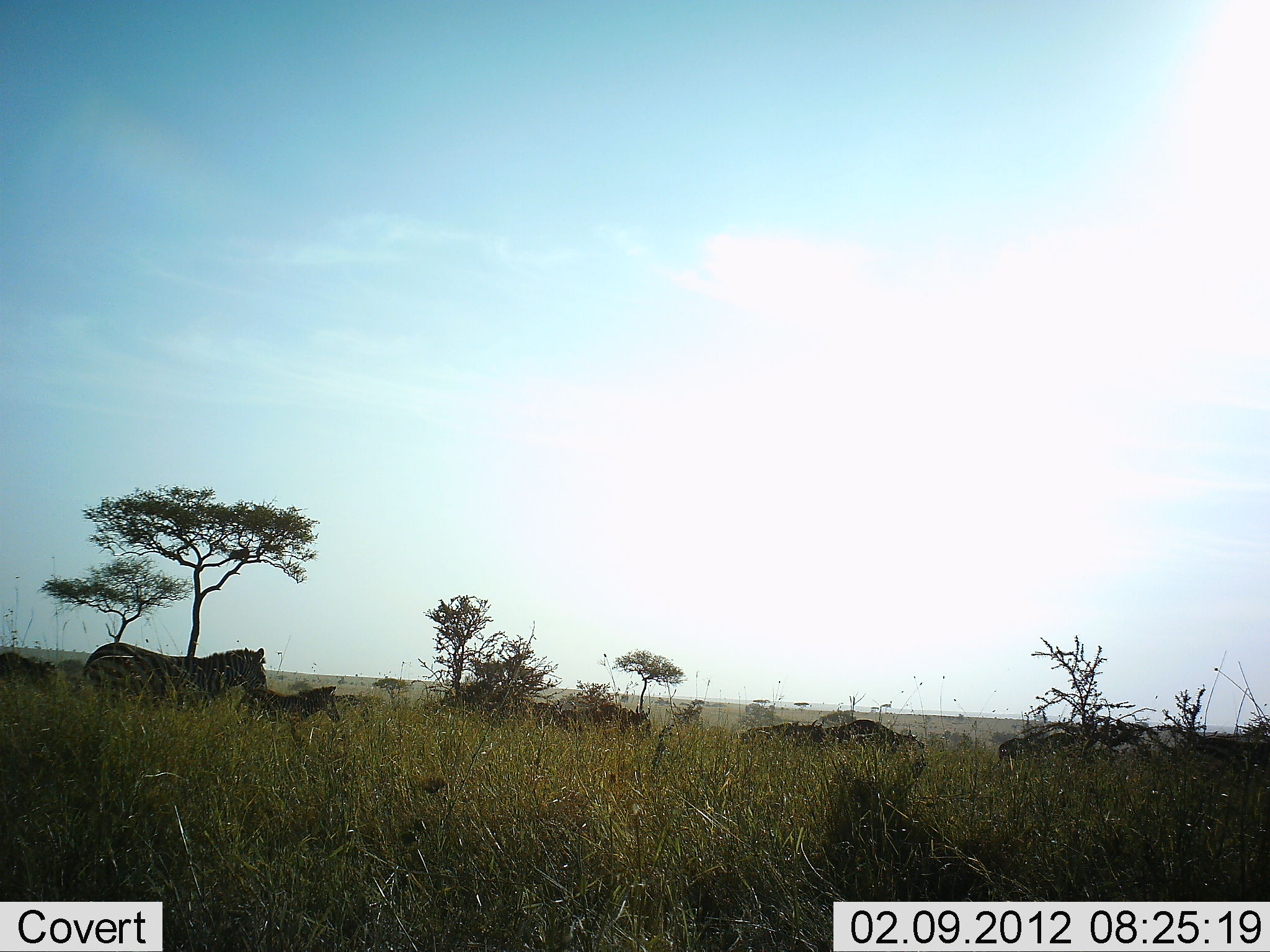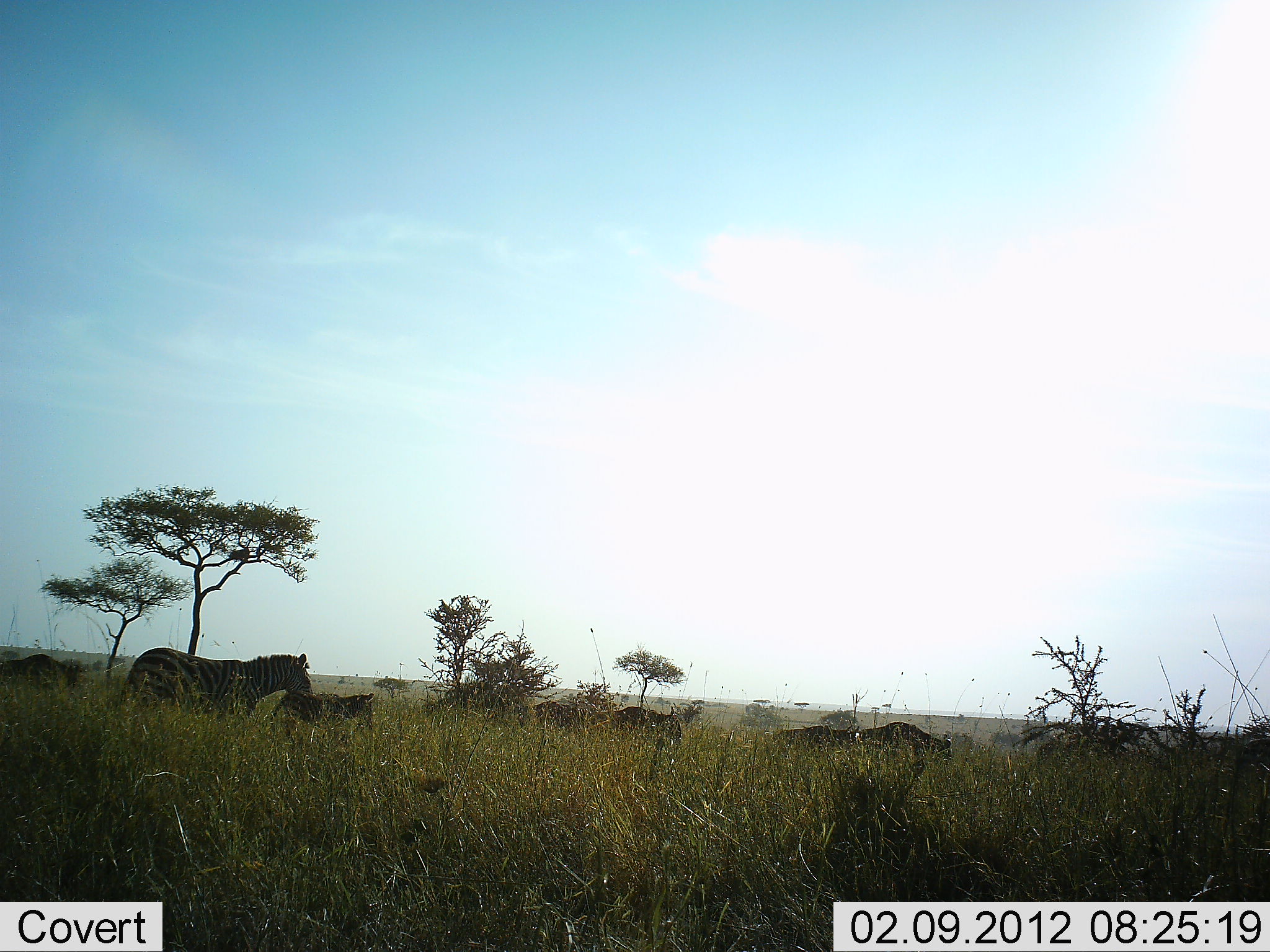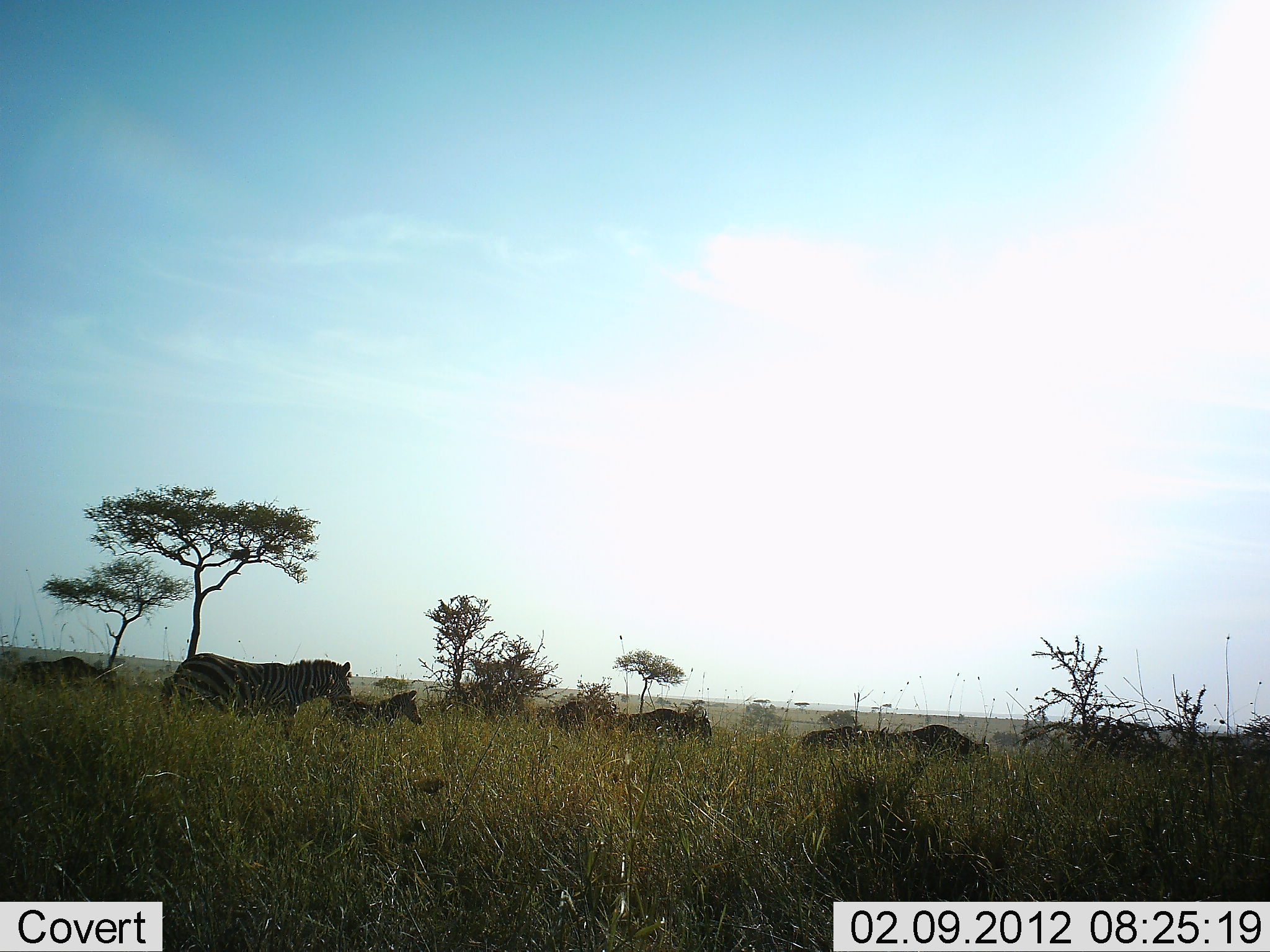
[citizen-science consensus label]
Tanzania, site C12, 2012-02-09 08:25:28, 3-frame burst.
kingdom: Animalia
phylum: Chordata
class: Mammalia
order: Artiodactyla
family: Bovidae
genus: Connochaetes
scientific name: Connochaetes taurinus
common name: blue wildebeest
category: wildebeest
Wildebeest (blue wildebeest) (Connochaetes taurinus), count 6. Behavior (volunteer vote fractions): standing 0%, resting 0%, moving 100%, interacting 0%. Young present (vote fraction): 6%. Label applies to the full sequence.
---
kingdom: Animalia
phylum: Chordata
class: Mammalia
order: Perissodactyla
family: Equidae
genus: Equus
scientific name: Equus quagga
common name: plains zebra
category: zebra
Zebra (plains zebra) (Equus quagga), count 2. Behavior (volunteer vote fractions): standing 4%, resting 0%, moving 96%, interacting 0%. Young present (vote fraction): 72%. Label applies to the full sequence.